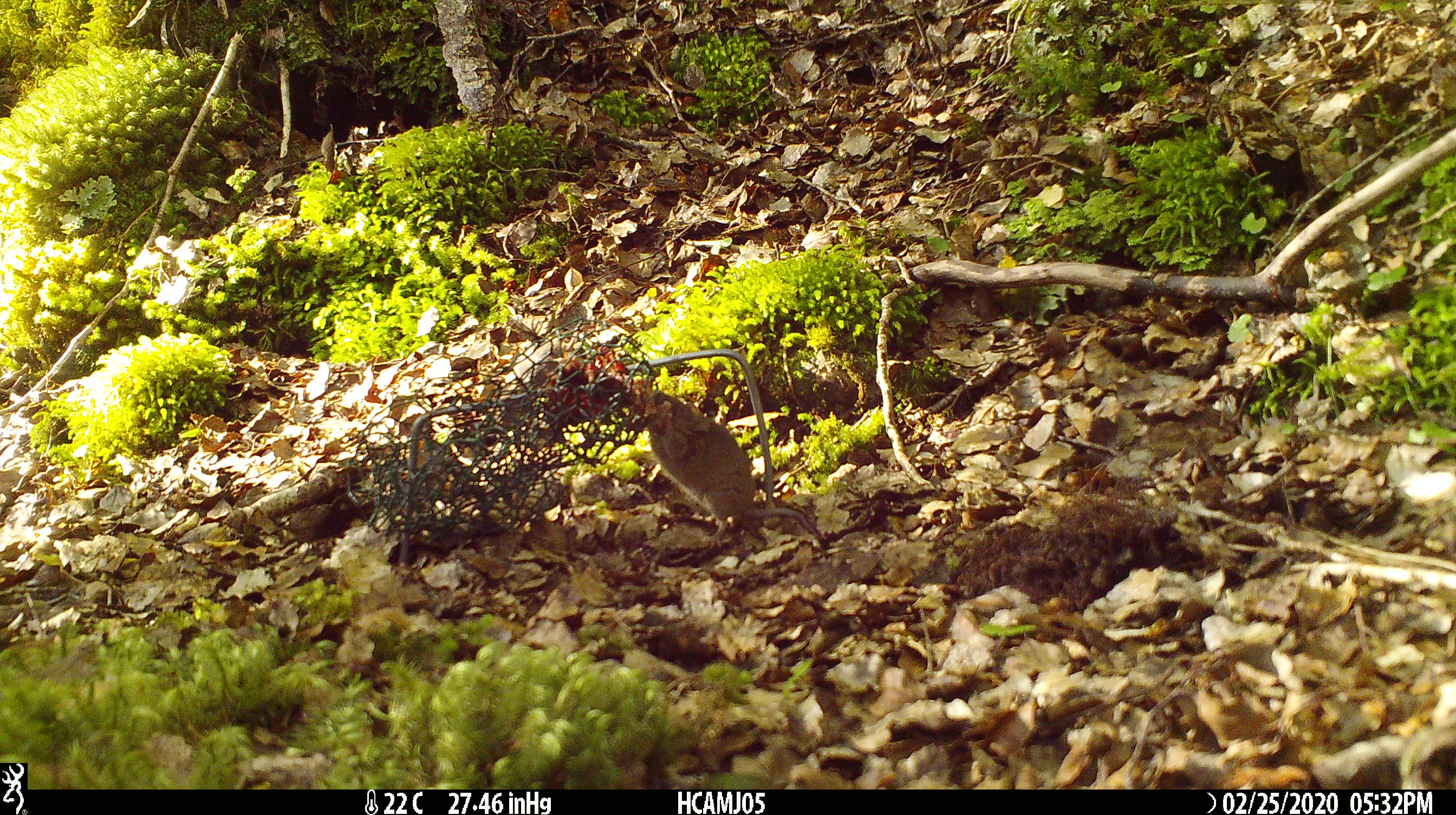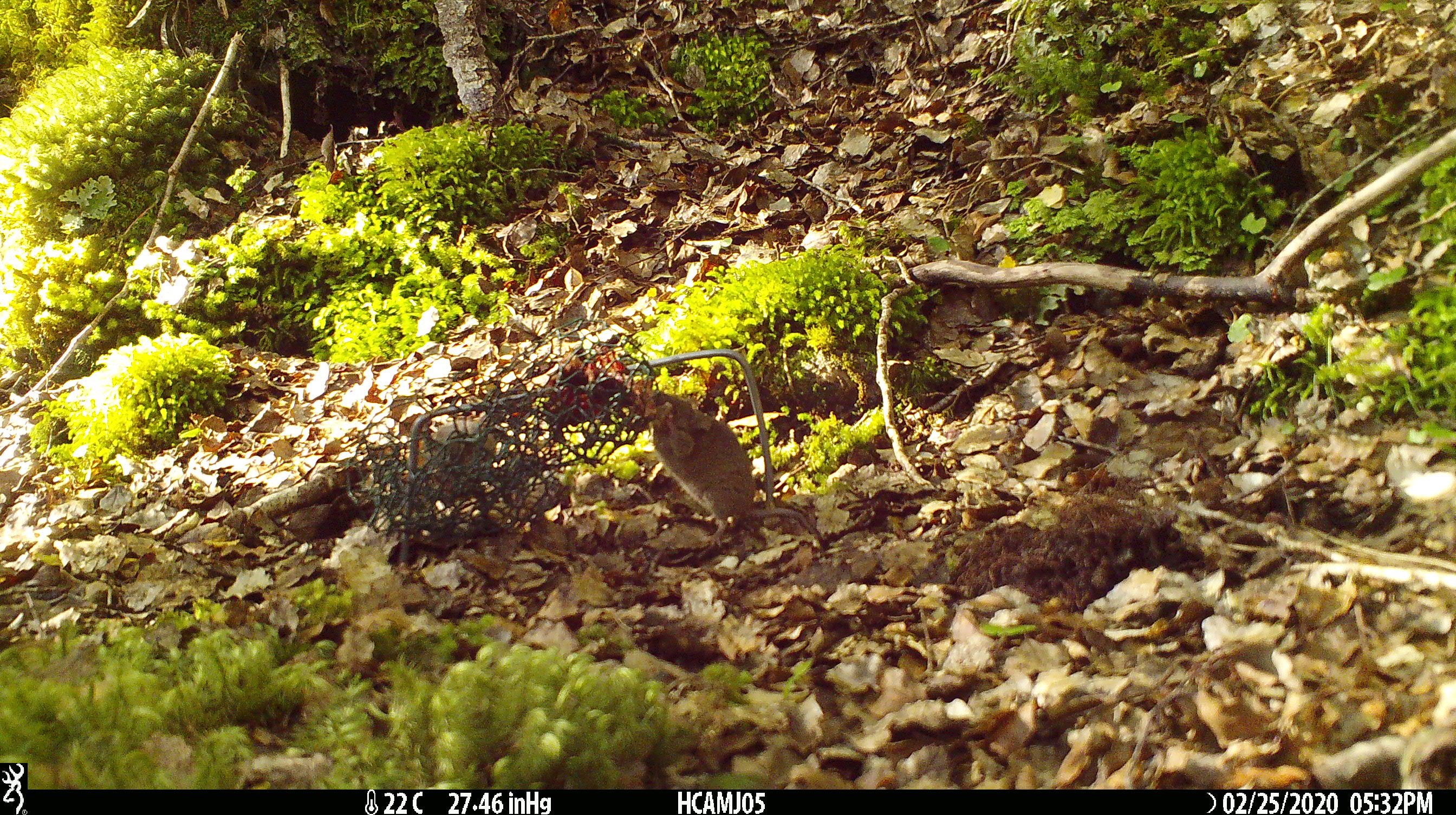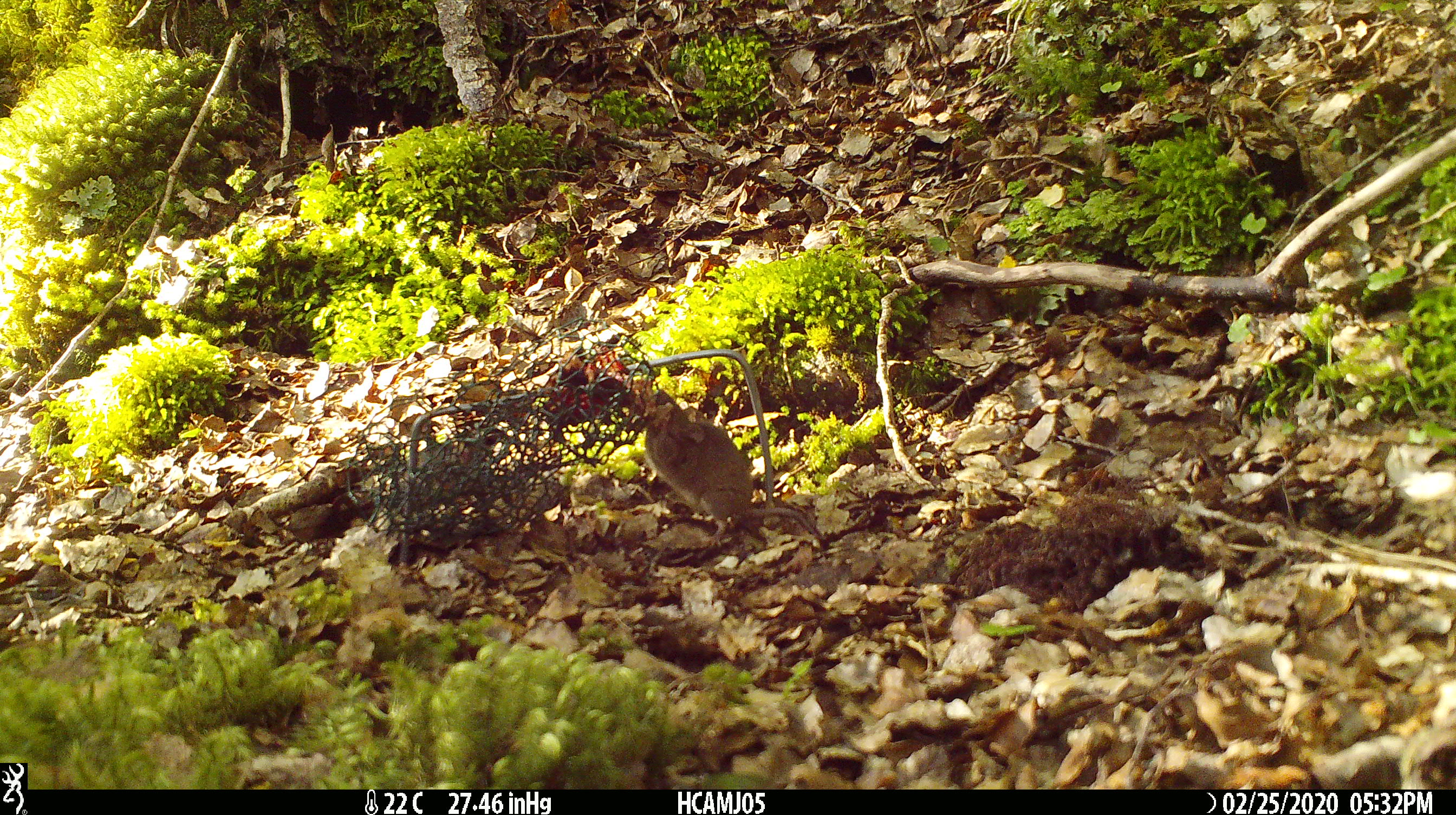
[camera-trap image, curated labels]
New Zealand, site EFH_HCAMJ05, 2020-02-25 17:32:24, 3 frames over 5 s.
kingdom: Animalia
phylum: Chordata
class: Mammalia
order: Rodentia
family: Muridae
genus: Mus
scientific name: Mus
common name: mouse